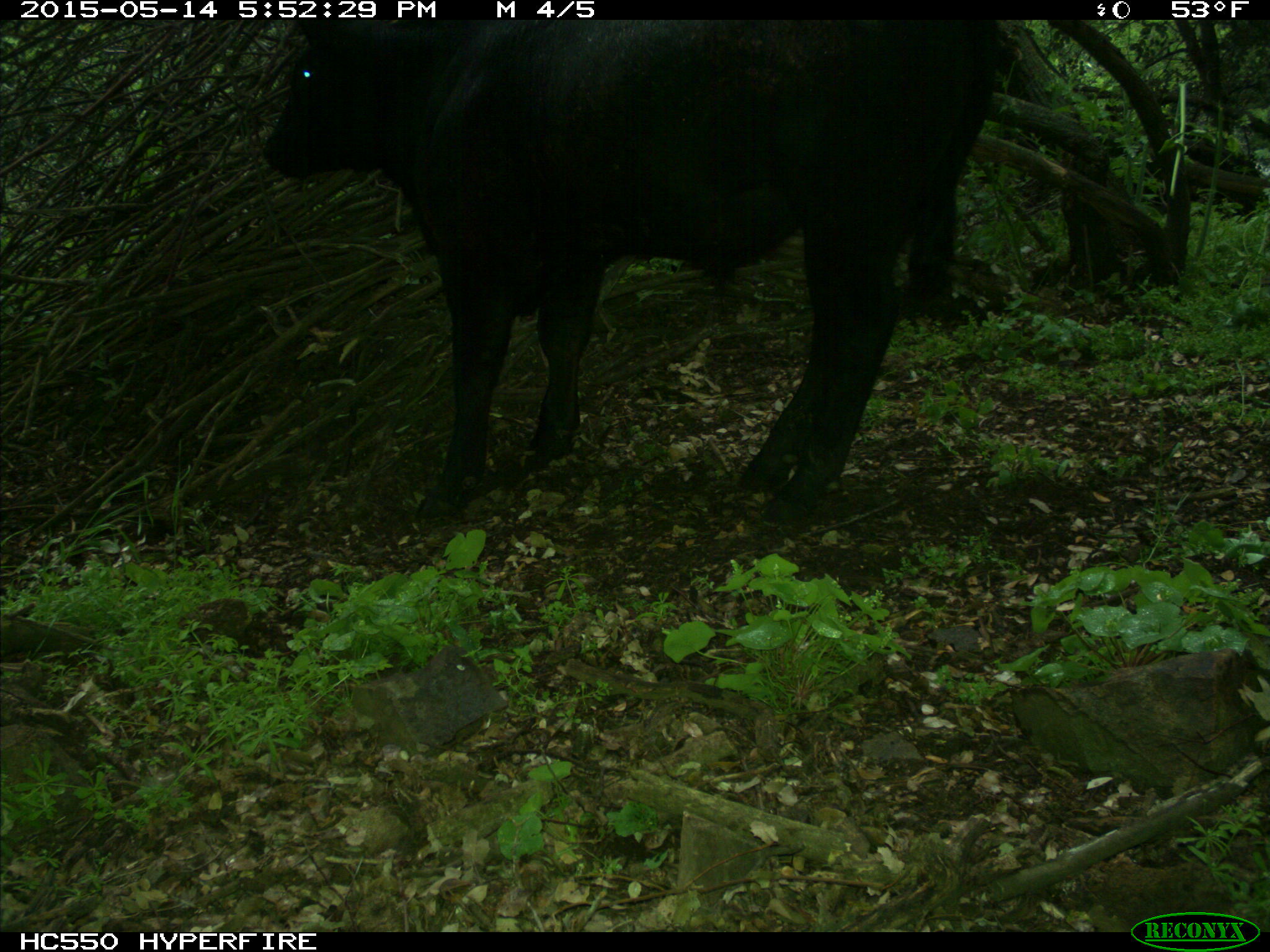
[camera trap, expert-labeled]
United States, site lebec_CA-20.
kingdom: Animalia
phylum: Chordata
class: Mammalia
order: Artiodactyla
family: Bovidae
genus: Bos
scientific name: Bos taurus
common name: domestic cow